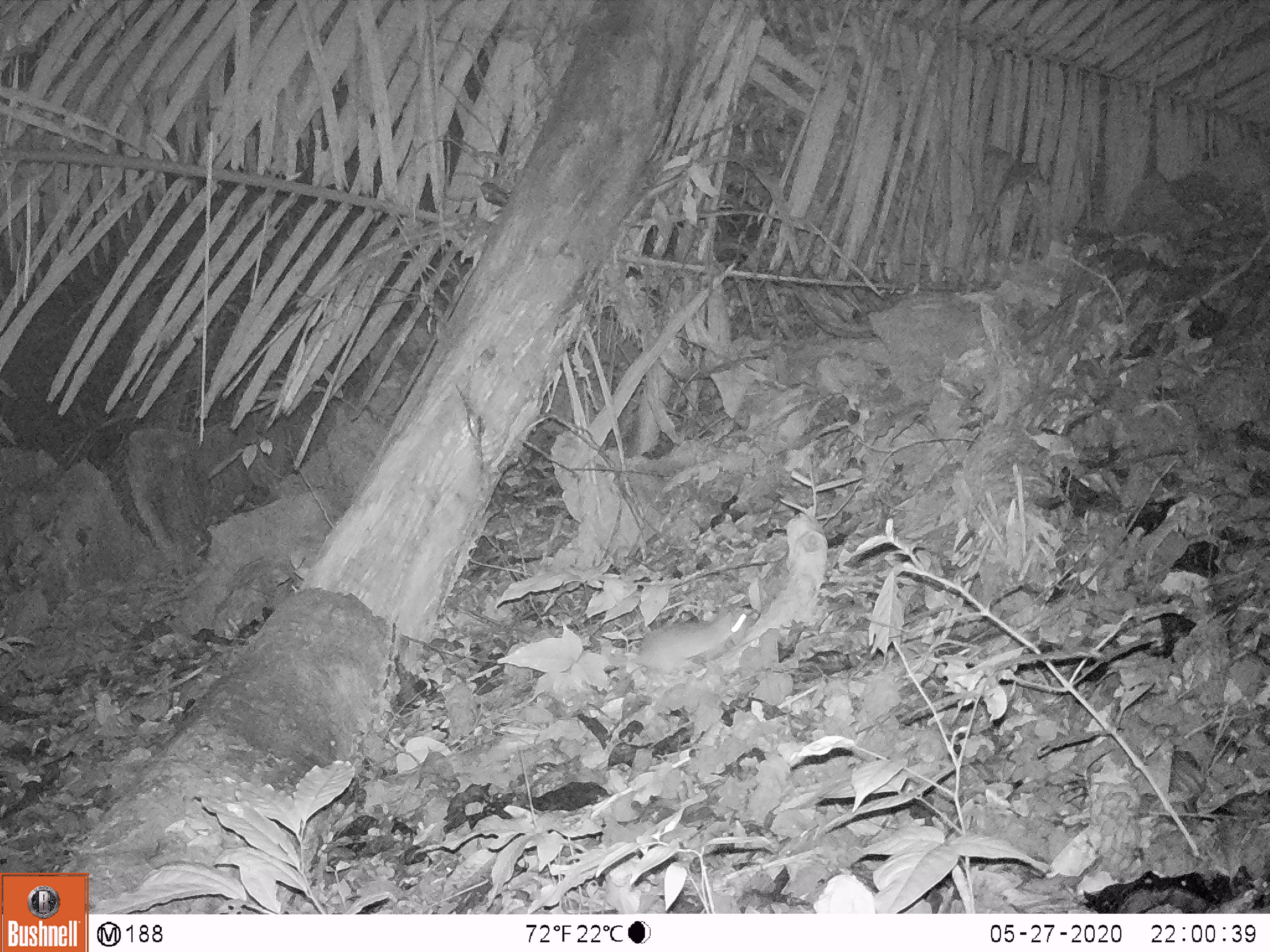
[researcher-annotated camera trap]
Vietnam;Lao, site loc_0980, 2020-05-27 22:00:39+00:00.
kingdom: Animalia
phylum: Chordata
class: Mammalia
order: Rodentia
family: Muridae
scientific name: Muridae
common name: old-world mice and rats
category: unidentified murid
Unidentified murid (old-world mice and rats) (Muridae). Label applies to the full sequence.